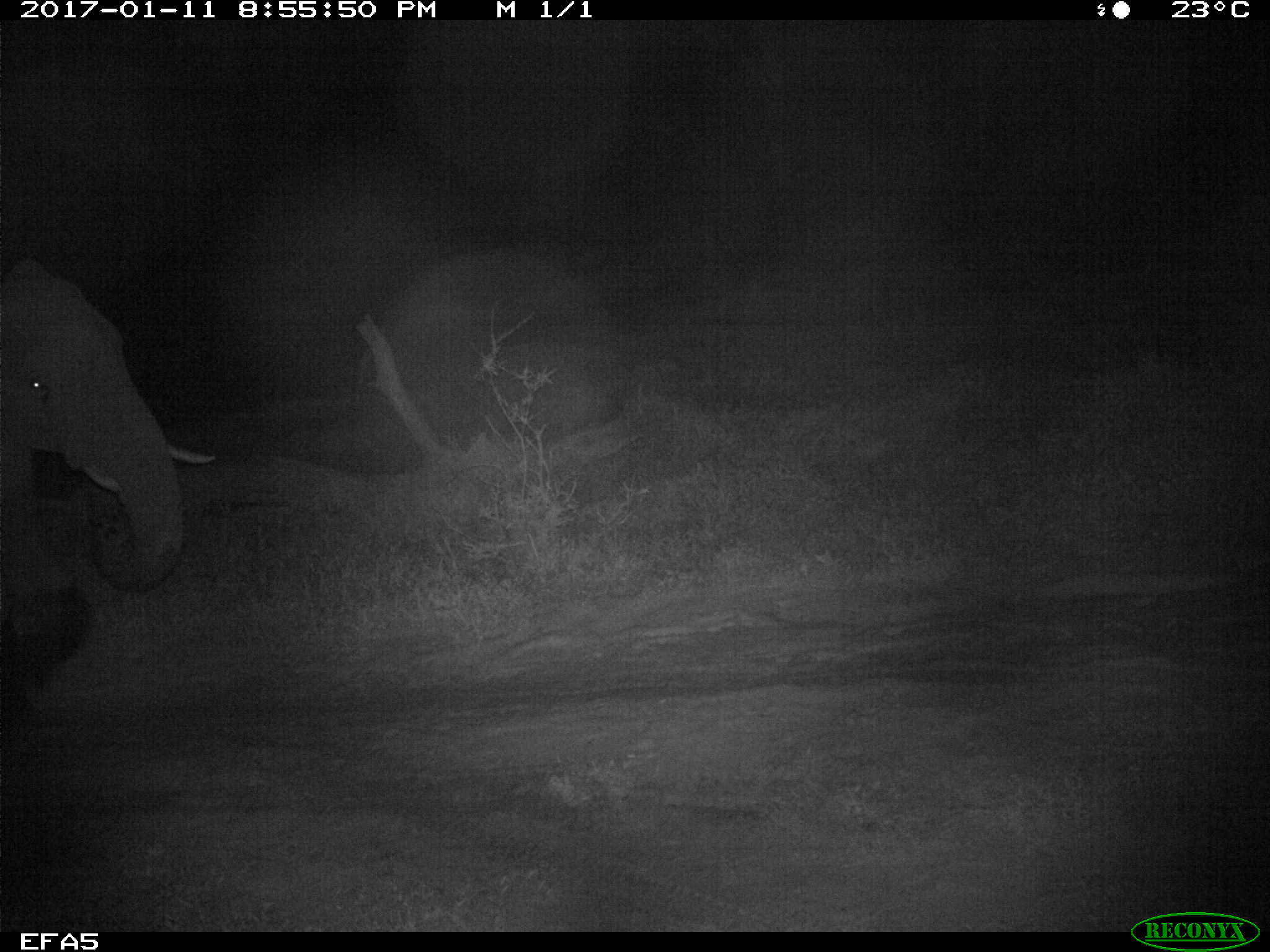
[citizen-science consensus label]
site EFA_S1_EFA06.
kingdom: Animalia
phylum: Chordata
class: Mammalia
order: Proboscidea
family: Elephantidae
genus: Loxodonta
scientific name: Loxodonta africana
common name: african bush elephant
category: elephant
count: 1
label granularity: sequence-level